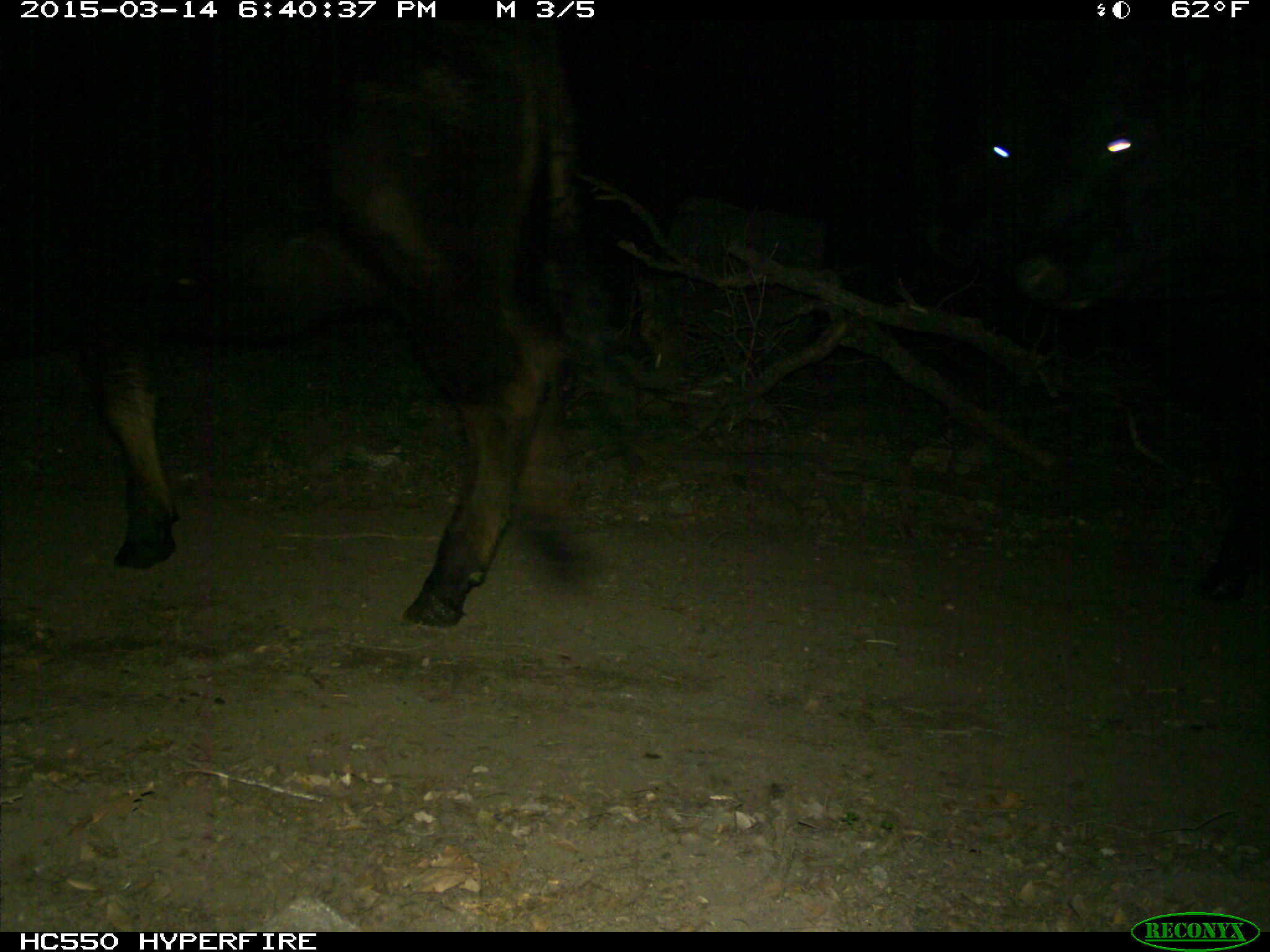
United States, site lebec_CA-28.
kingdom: Animalia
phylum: Chordata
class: Mammalia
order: Artiodactyla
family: Bovidae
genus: Bos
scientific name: Bos taurus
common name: domestic cow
Bos taurus (domestic cow).